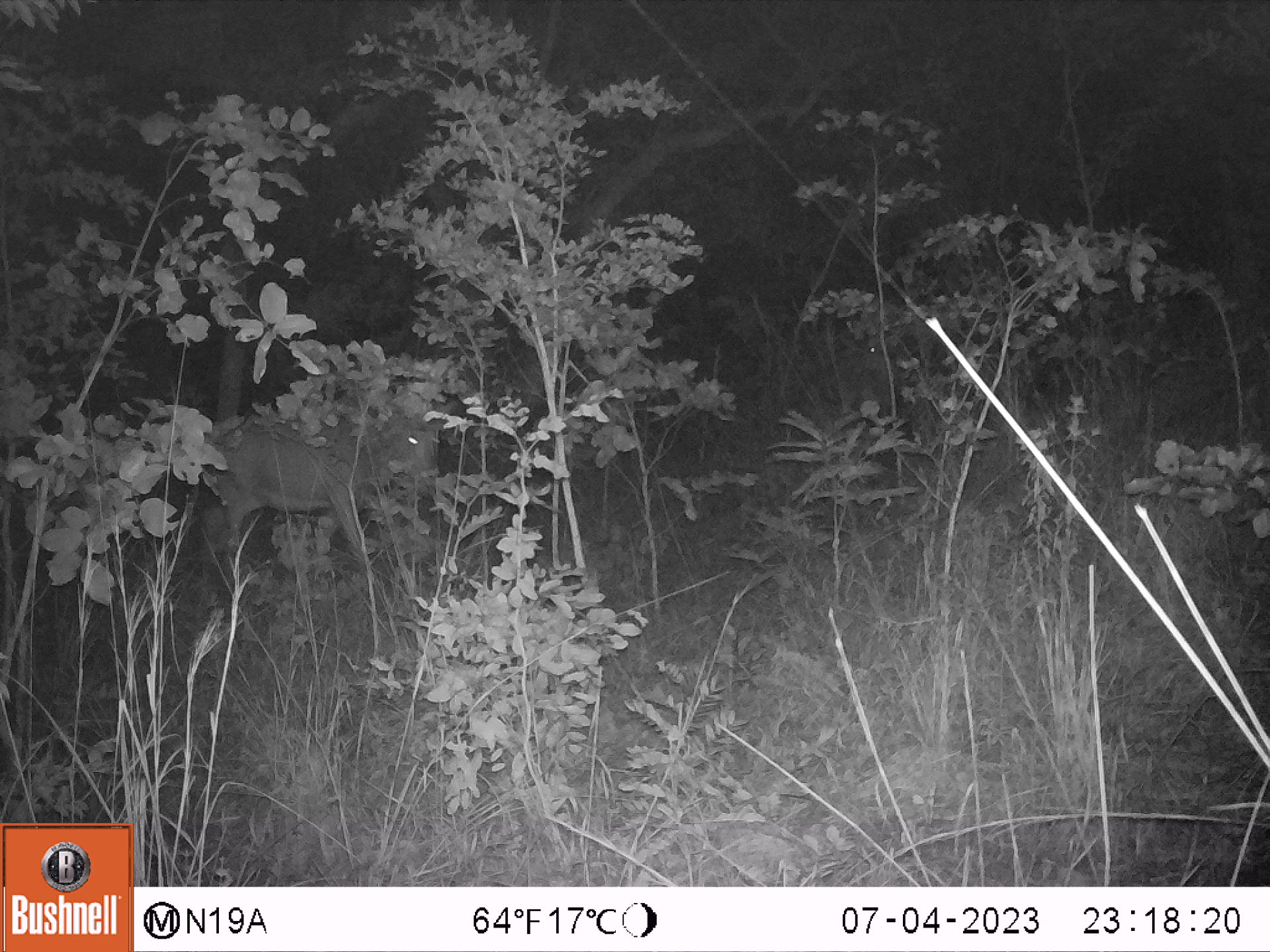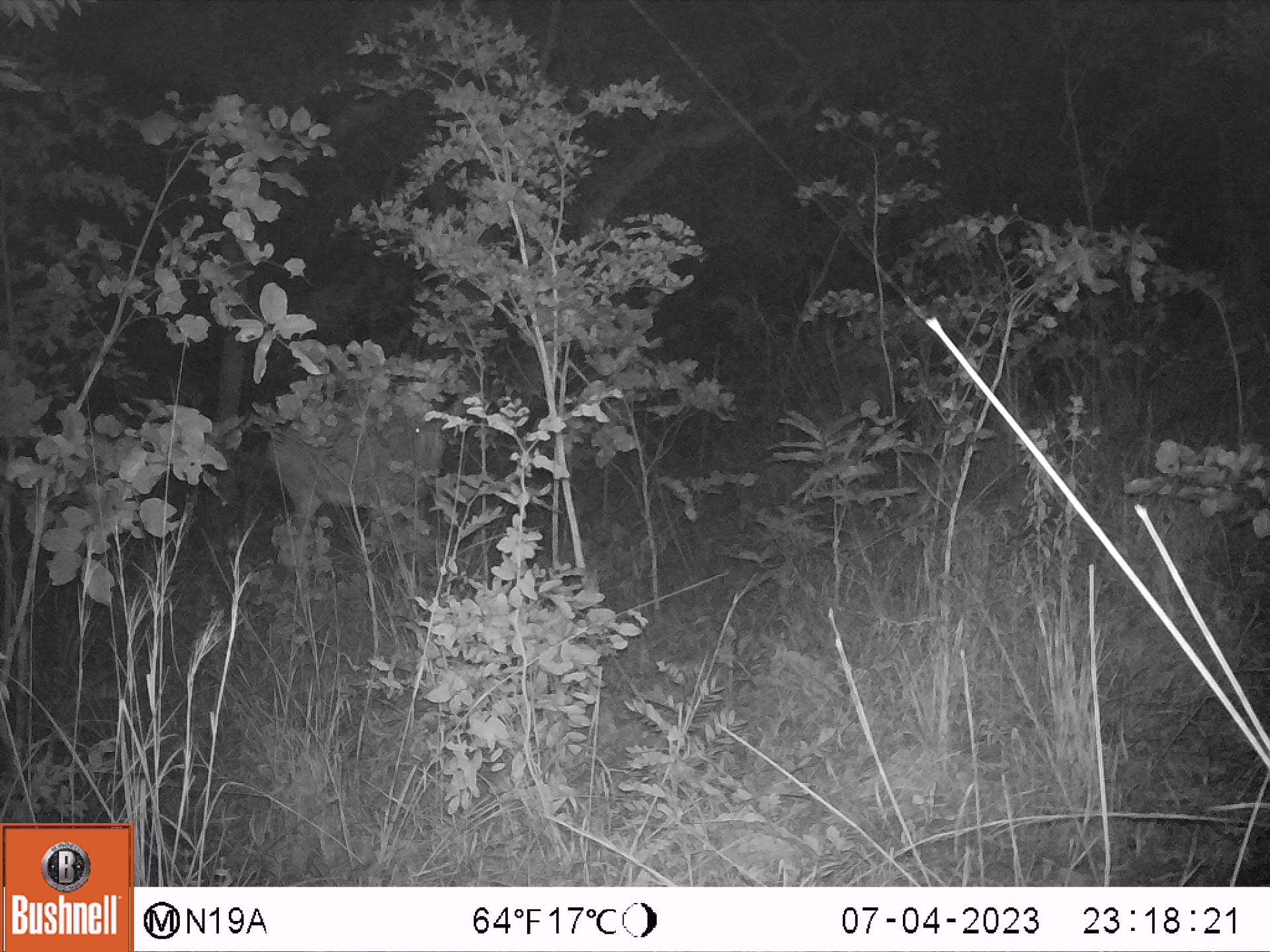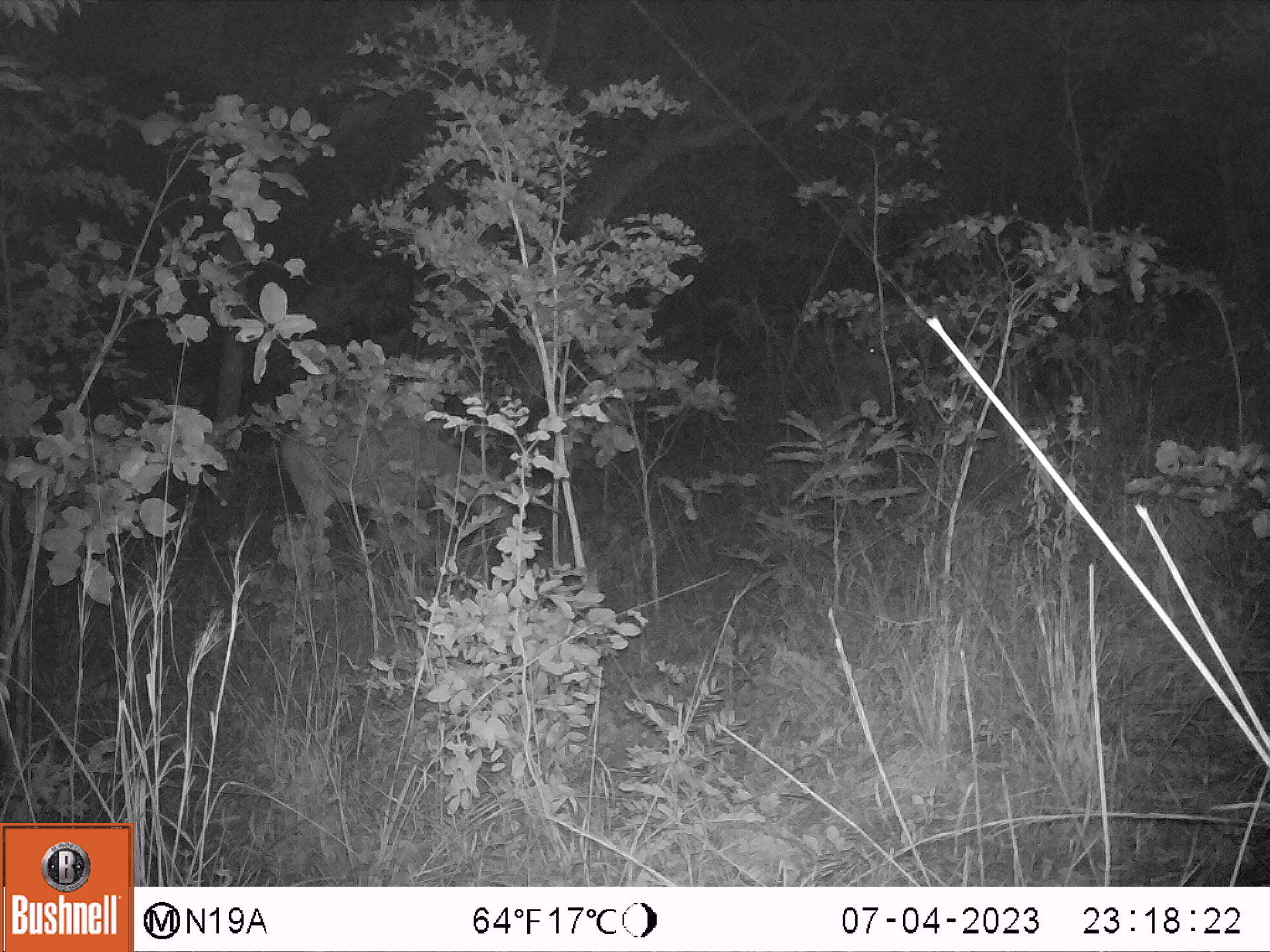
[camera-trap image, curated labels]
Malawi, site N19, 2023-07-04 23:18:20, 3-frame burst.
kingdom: Animalia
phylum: Chordata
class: Mammalia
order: Artiodactyla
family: Bovidae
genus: Hippotragus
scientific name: Hippotragus niger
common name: sable antelope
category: sable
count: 1